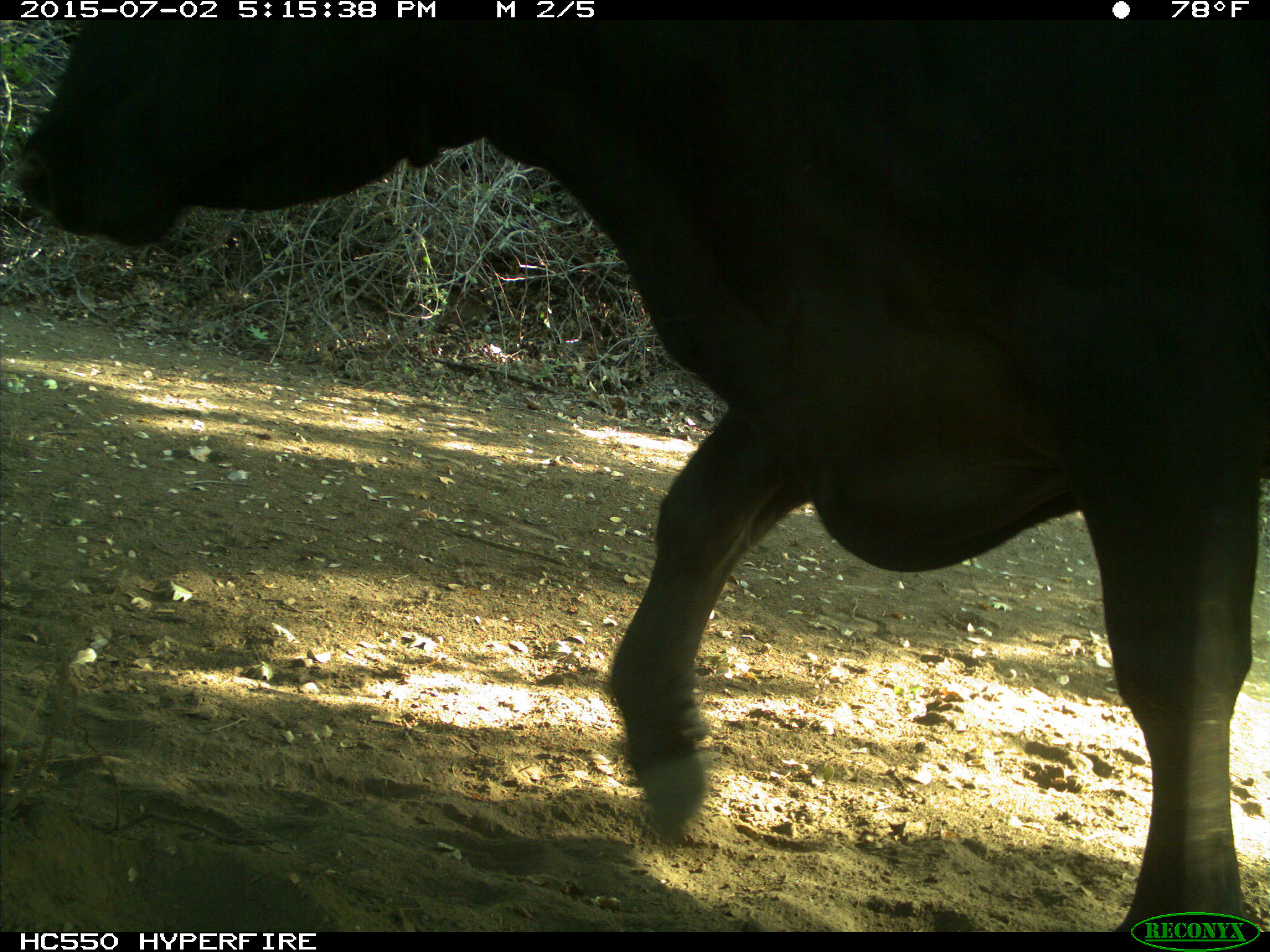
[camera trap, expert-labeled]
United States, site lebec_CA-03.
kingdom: Animalia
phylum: Chordata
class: Mammalia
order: Artiodactyla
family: Bovidae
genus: Bos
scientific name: Bos taurus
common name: domestic cow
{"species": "Bos taurus (domestic cow)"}